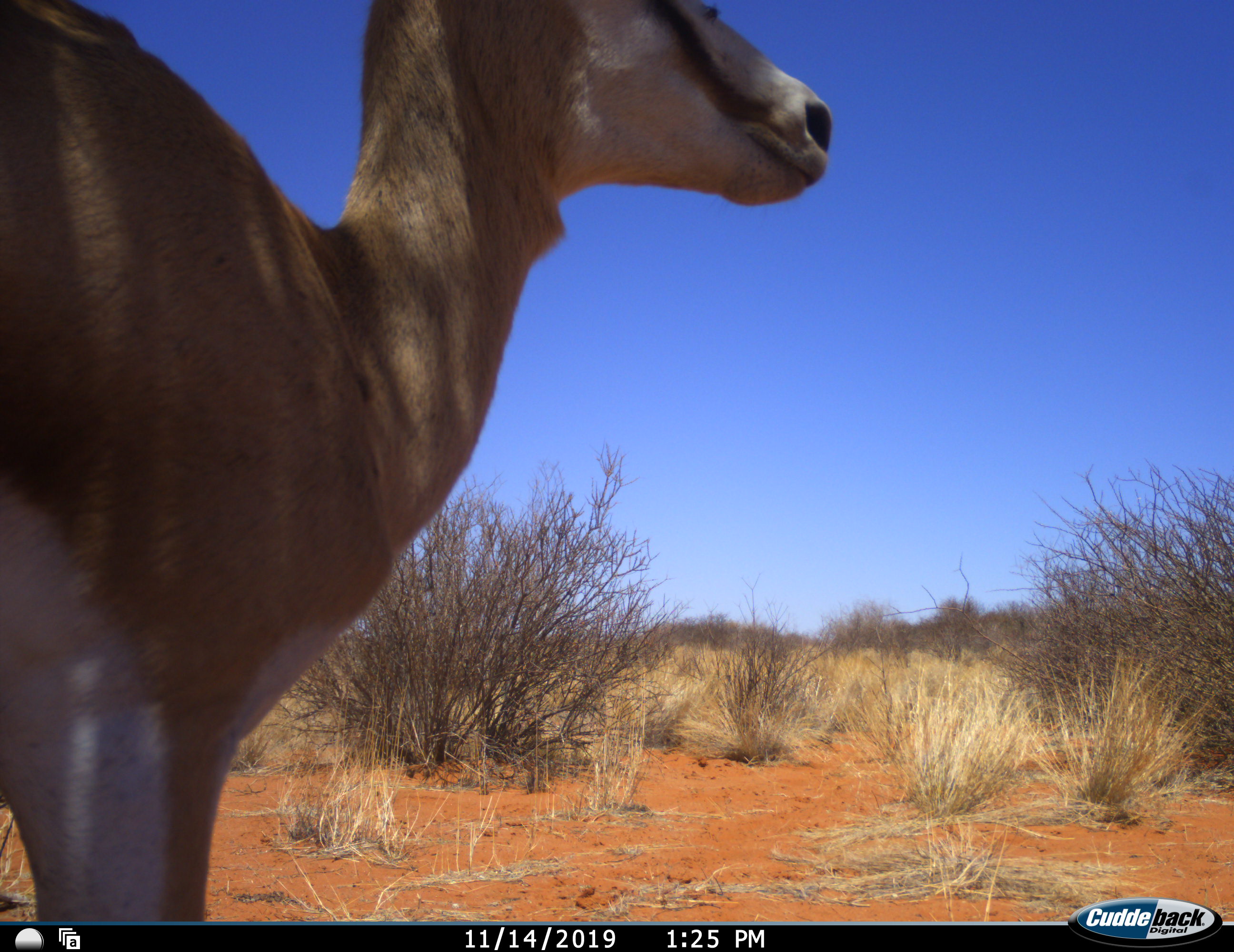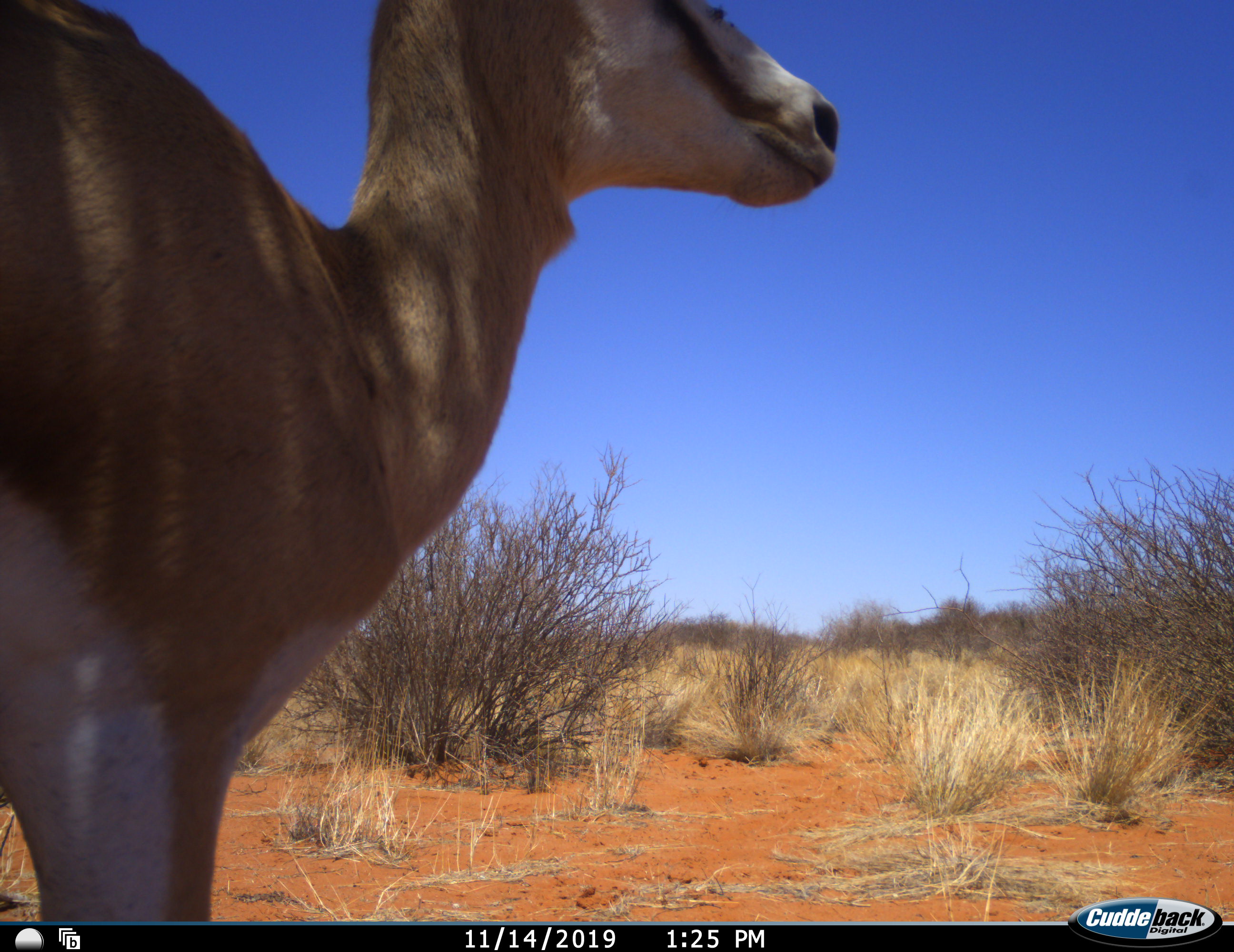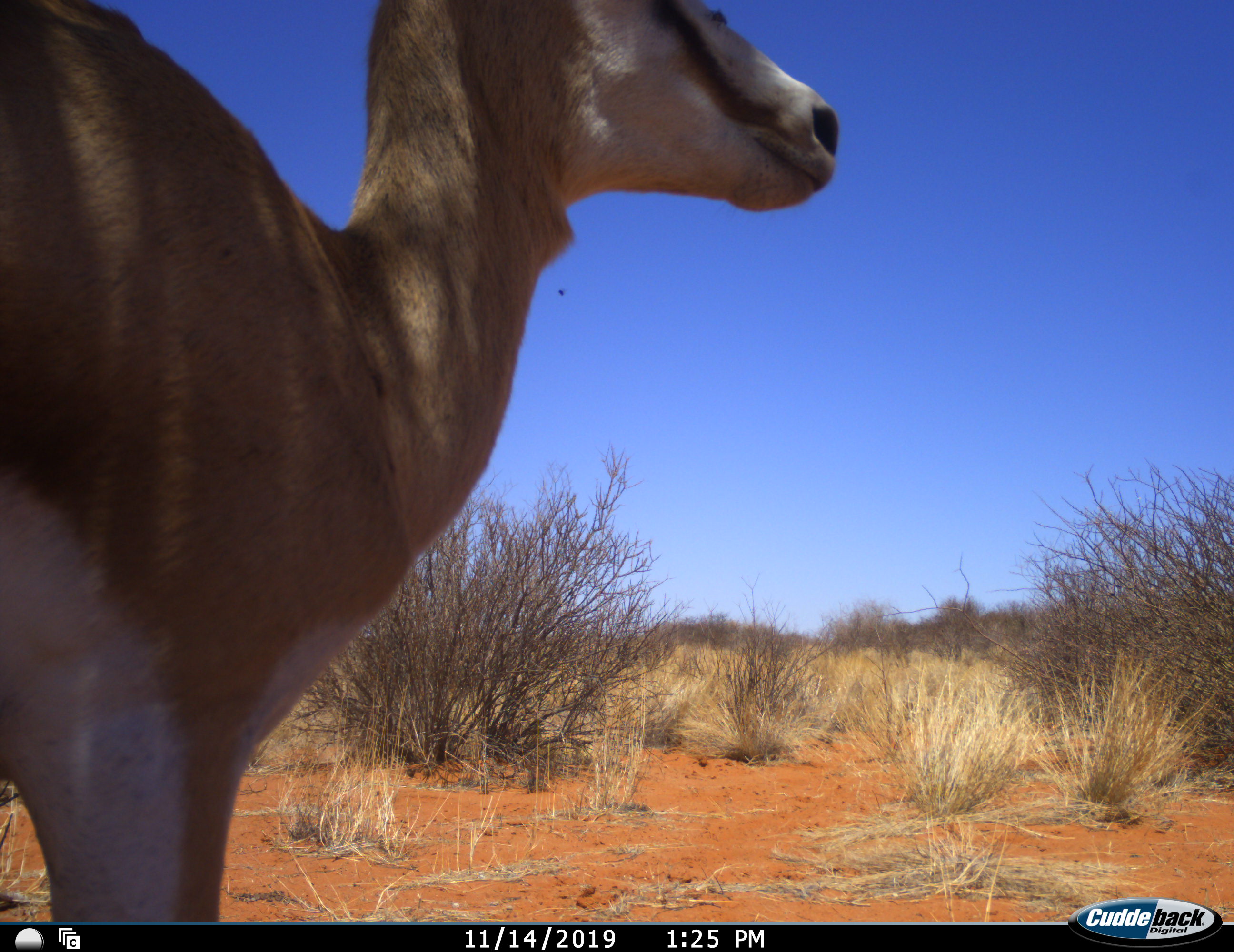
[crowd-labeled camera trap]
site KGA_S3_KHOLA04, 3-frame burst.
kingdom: Animalia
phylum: Chordata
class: Mammalia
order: Artiodactyla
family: Bovidae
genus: Antidorcas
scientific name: Antidorcas marsupialis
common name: springbok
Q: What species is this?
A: Springbok (Antidorcas marsupialis).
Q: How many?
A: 1.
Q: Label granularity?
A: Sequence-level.